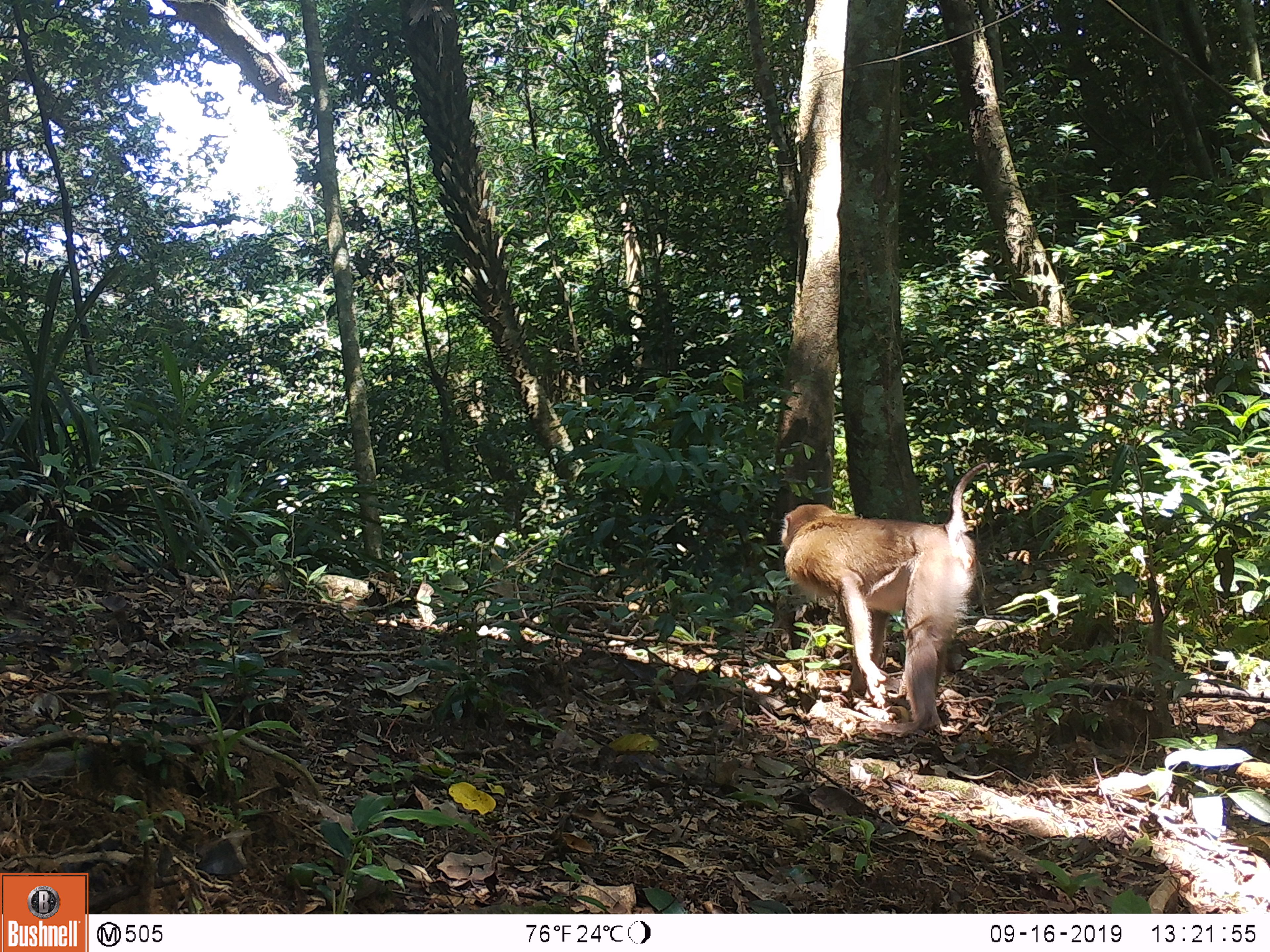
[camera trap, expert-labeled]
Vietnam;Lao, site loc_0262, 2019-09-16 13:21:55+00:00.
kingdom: Animalia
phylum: Chordata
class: Mammalia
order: Primates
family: Cercopithecidae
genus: Macaca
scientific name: Macaca nemestrina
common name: pig-tailed macaque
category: pig tailed macaque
Pig tailed macaque (pig-tailed macaque) (Macaca nemestrina). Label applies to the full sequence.